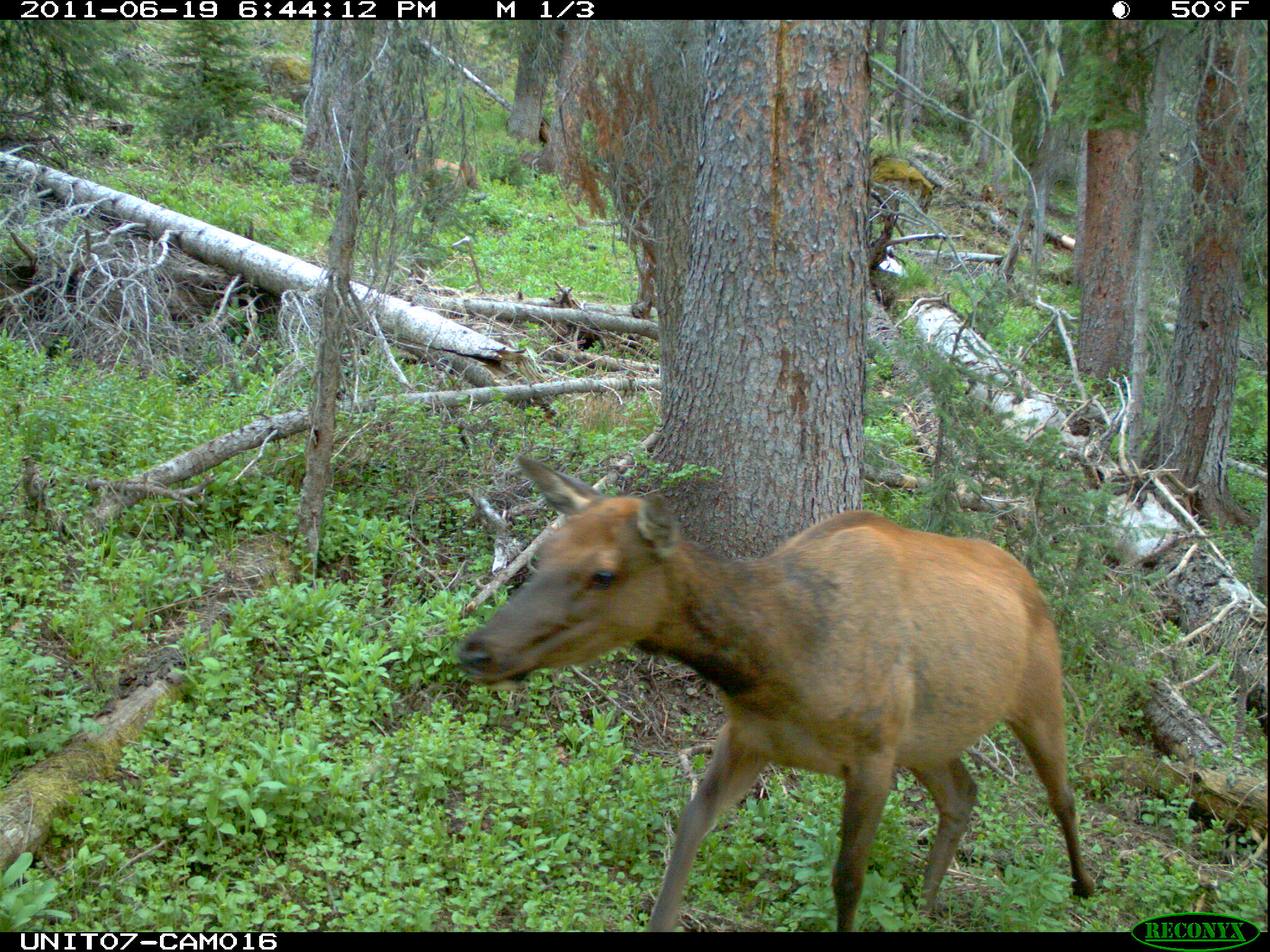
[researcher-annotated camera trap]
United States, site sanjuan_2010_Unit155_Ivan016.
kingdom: Animalia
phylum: Chordata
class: Mammalia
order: Artiodactyla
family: Cervidae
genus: Cervus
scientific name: Cervus elaphus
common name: red deer